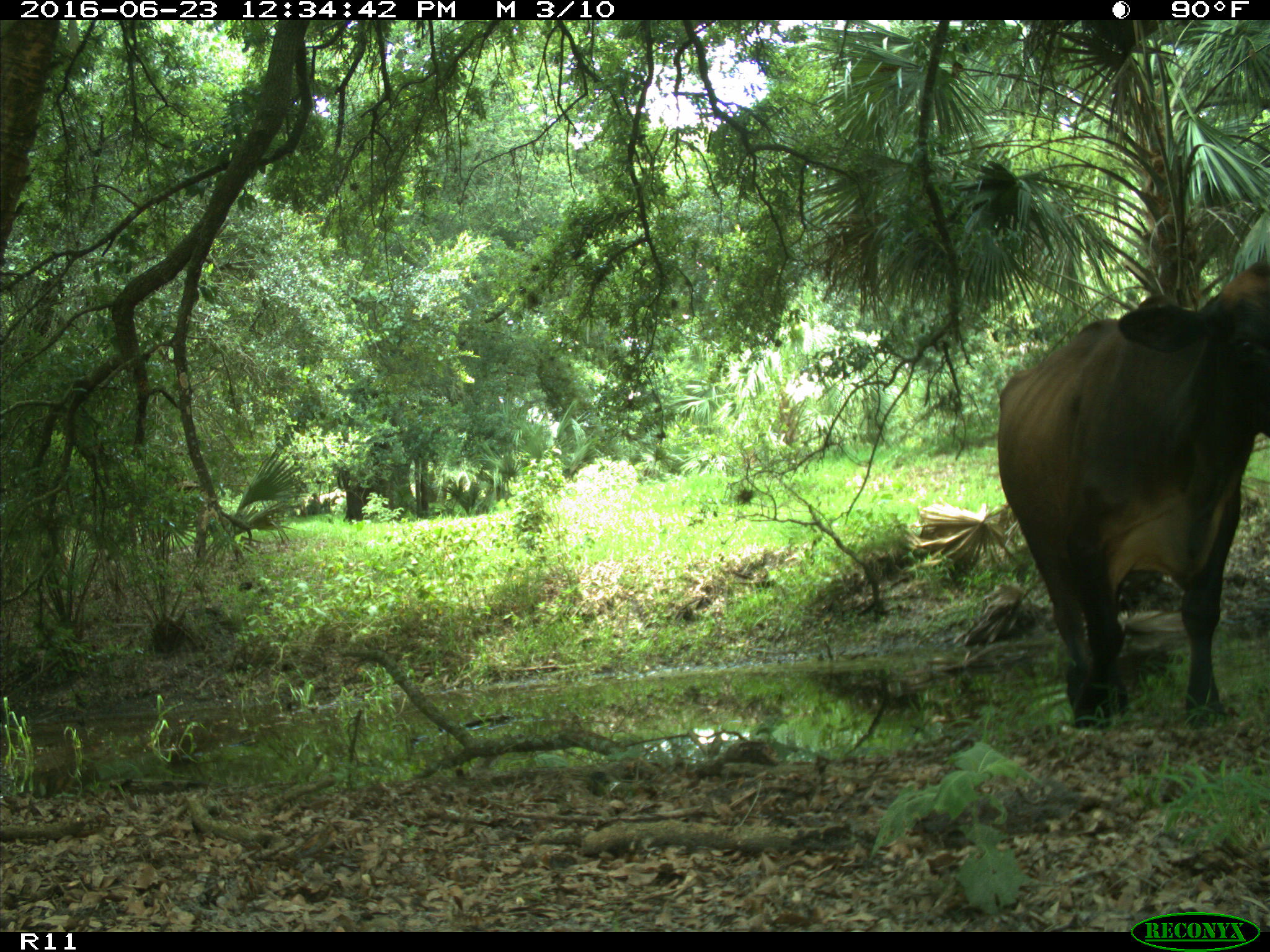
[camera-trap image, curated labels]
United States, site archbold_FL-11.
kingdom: Animalia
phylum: Chordata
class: Mammalia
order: Artiodactyla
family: Bovidae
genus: Bos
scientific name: Bos taurus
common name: domestic cow